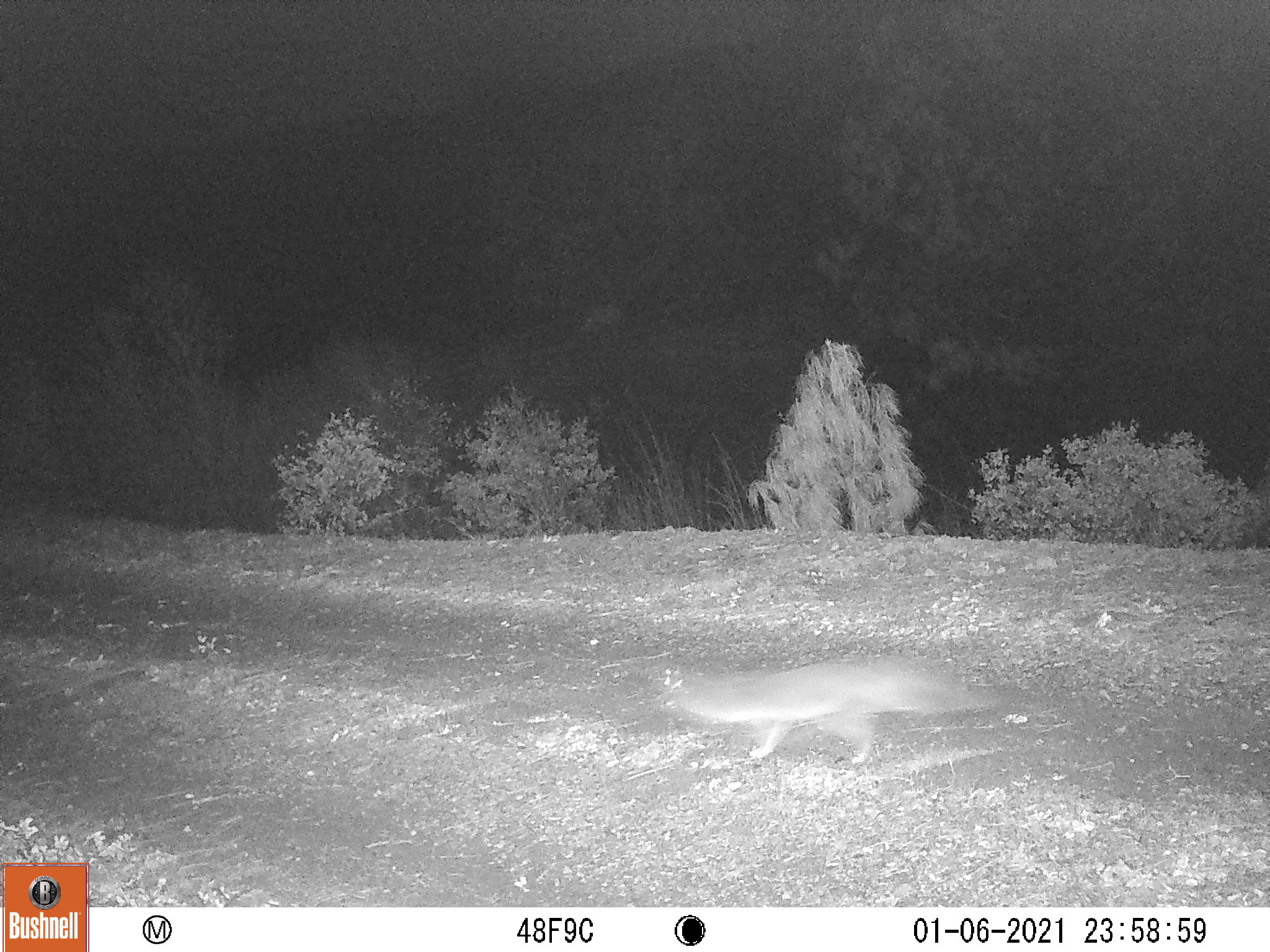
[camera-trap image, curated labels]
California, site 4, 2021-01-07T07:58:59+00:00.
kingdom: Animalia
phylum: Chordata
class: Mammalia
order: Carnivora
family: Canidae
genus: Urocyon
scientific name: Urocyon cinereoargenteus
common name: gray fox